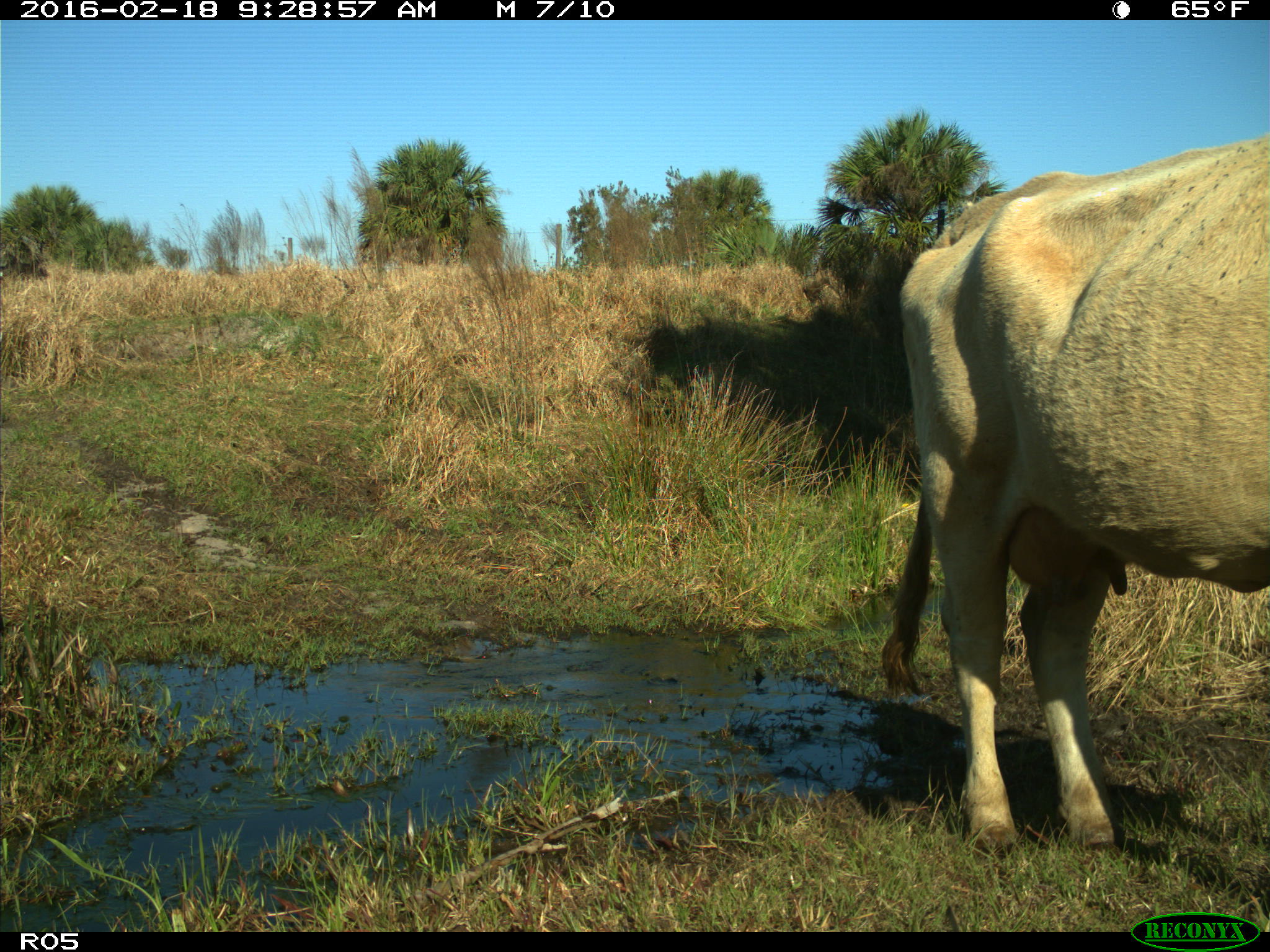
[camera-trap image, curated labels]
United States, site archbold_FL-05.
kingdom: Animalia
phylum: Chordata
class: Mammalia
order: Artiodactyla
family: Bovidae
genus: Bos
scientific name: Bos taurus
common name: domestic cow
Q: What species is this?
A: Bos taurus (domestic cow).